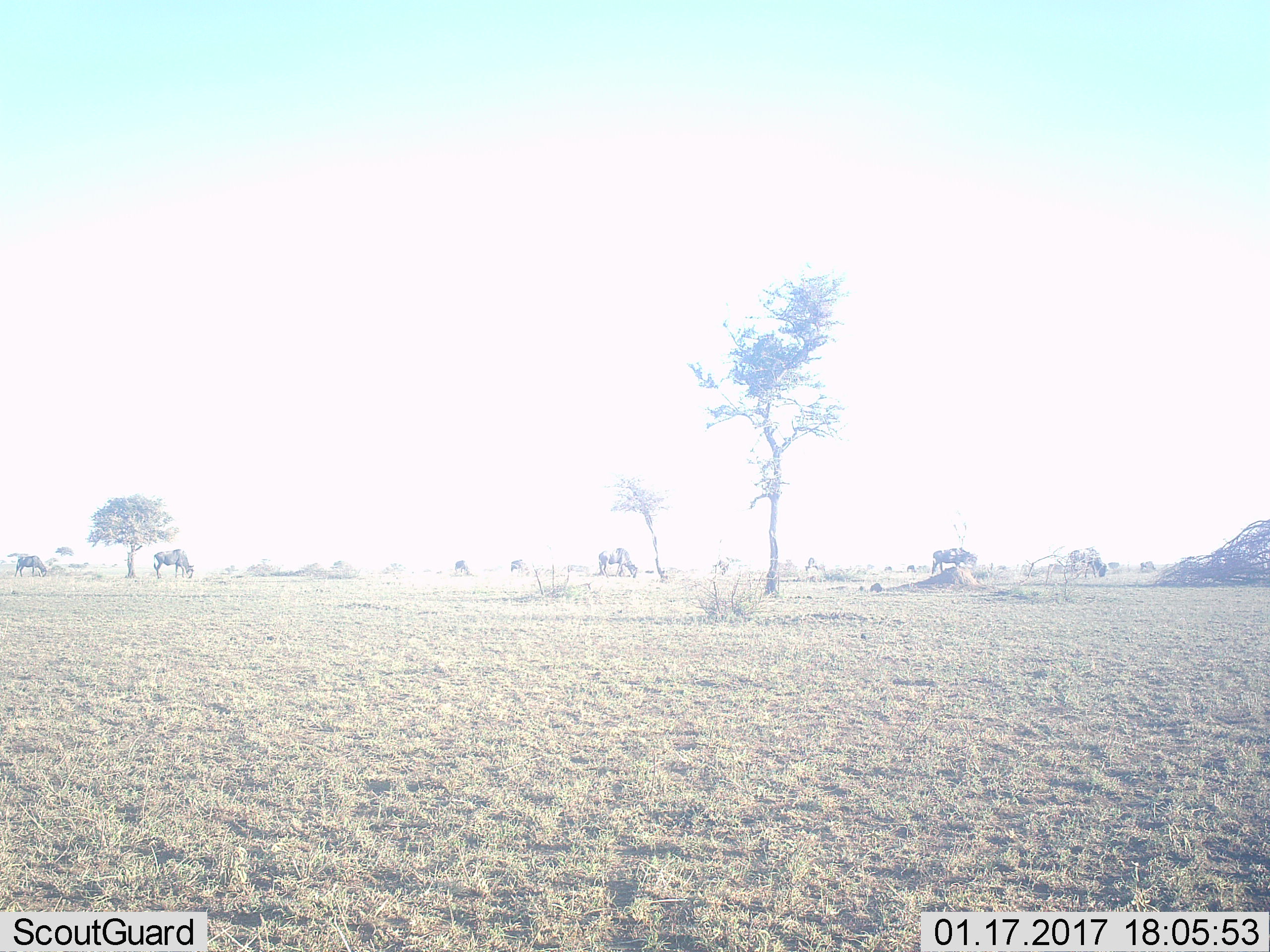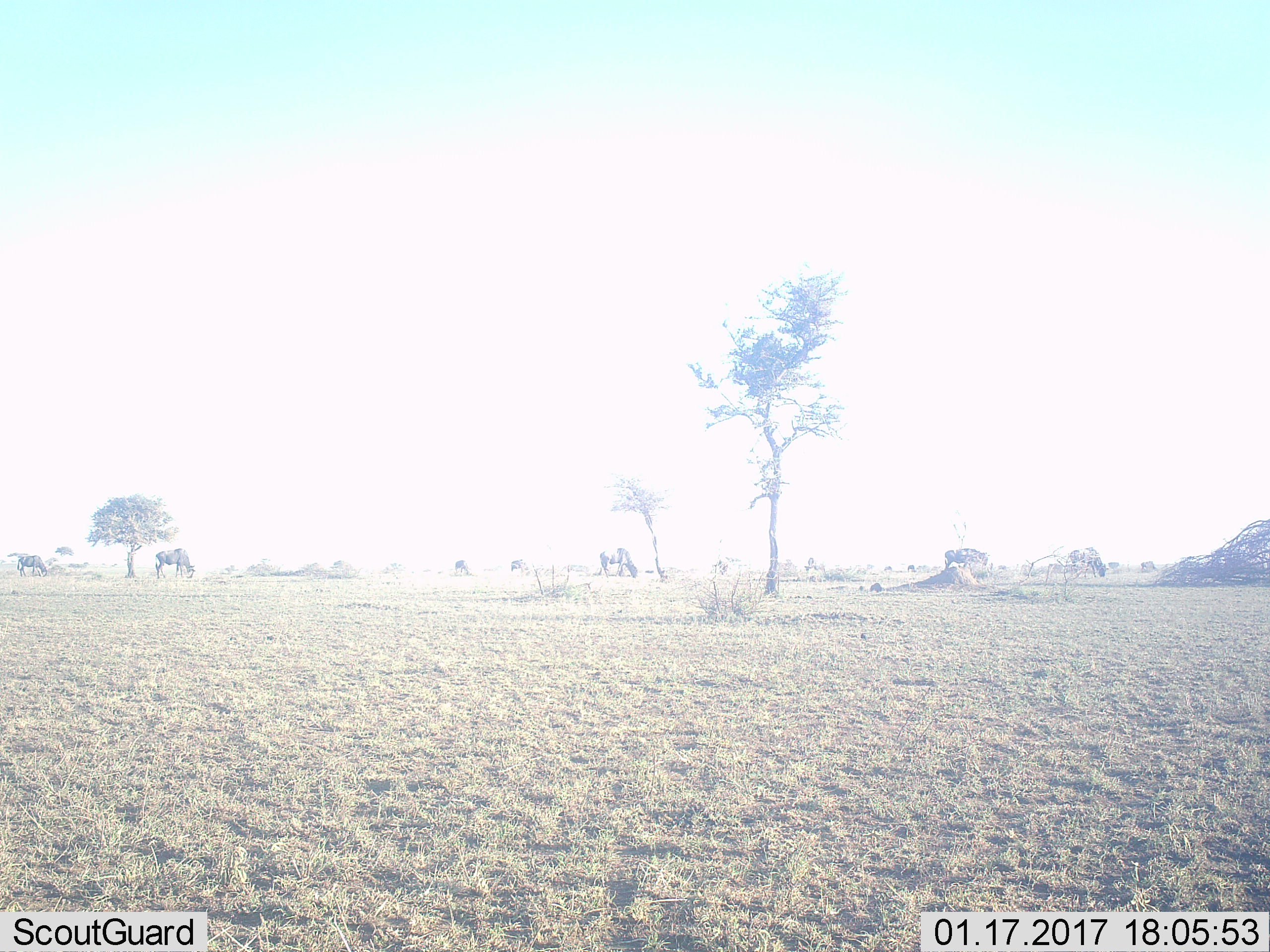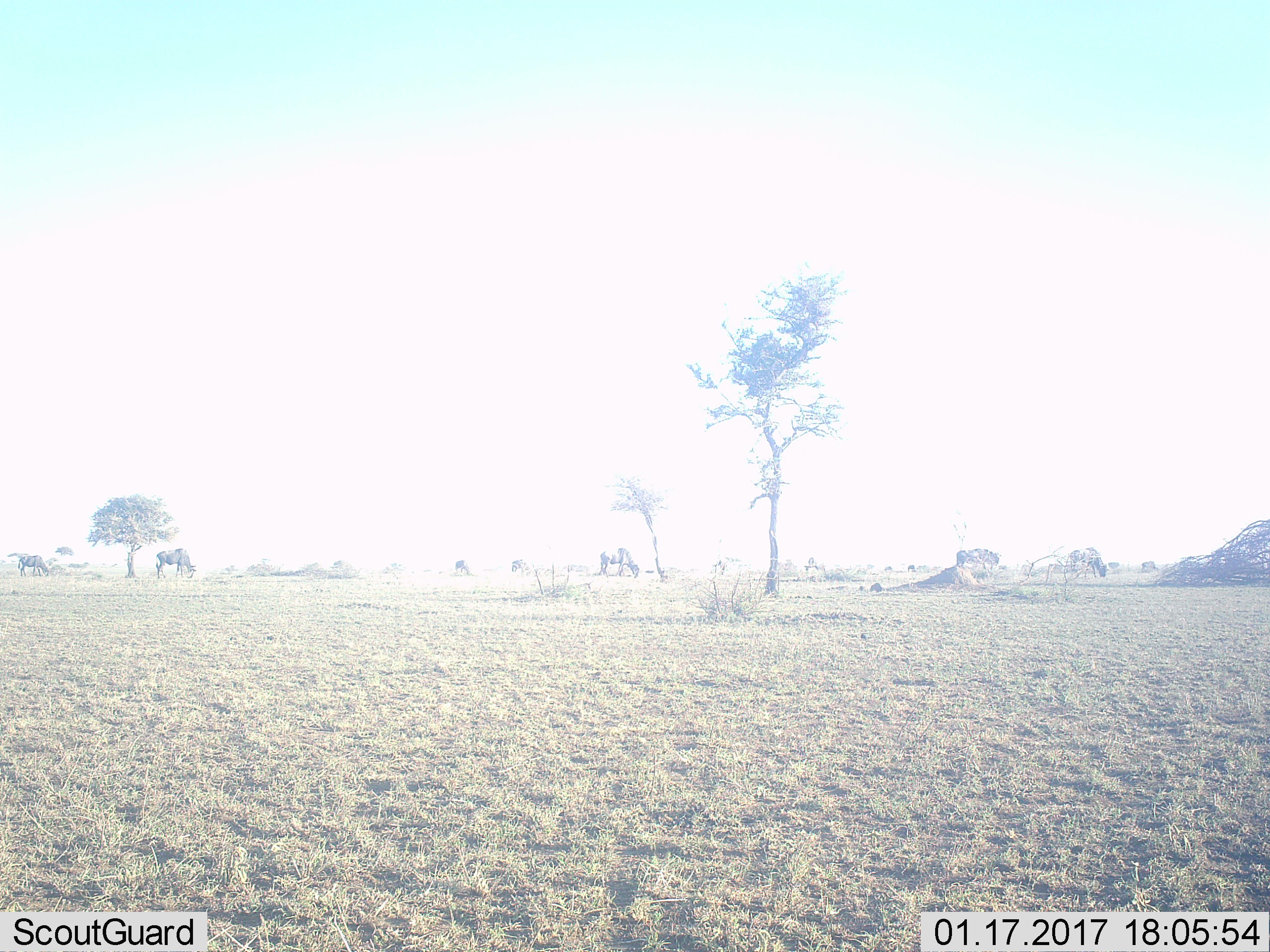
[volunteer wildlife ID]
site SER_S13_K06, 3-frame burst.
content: unidentified animal